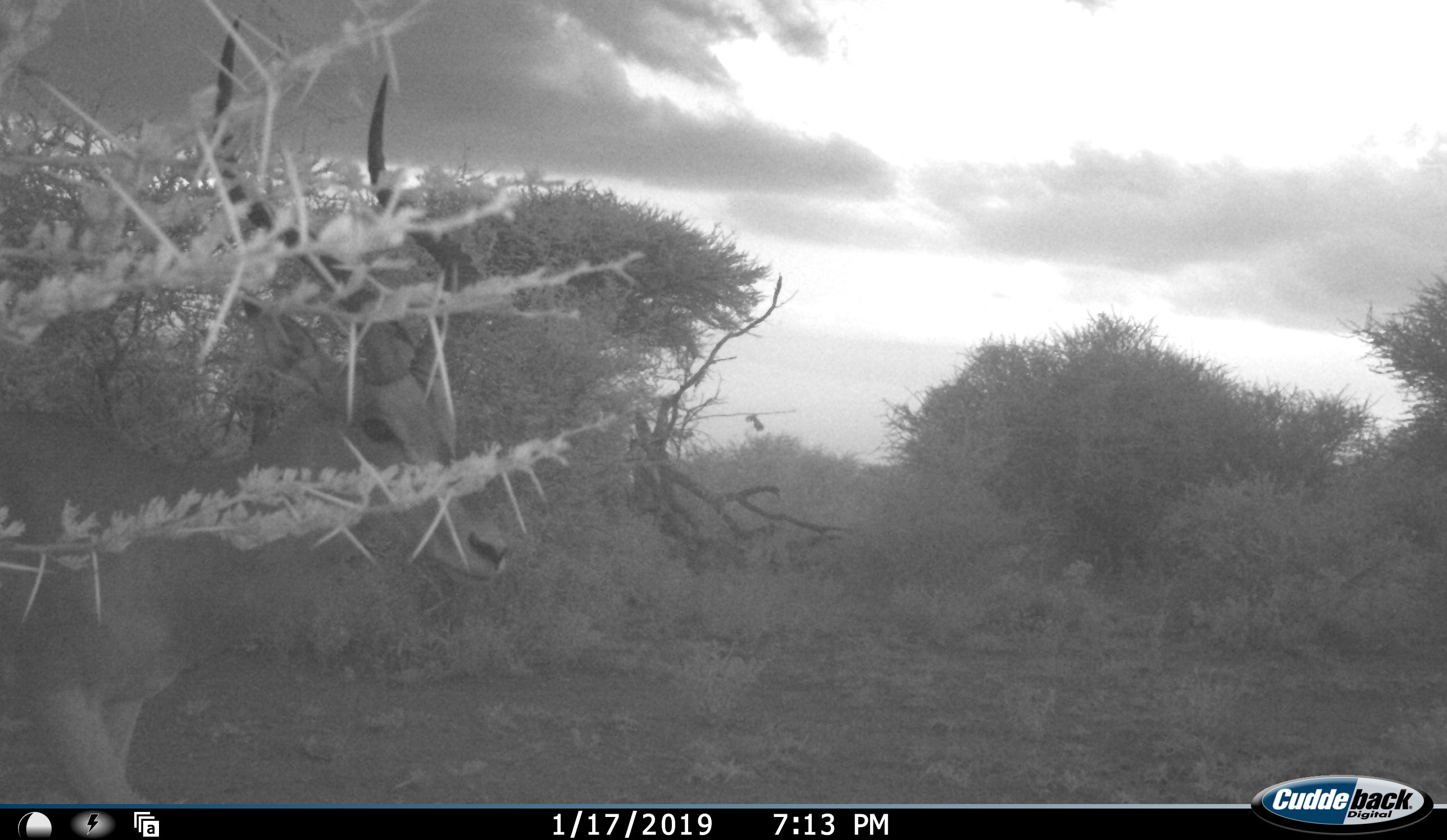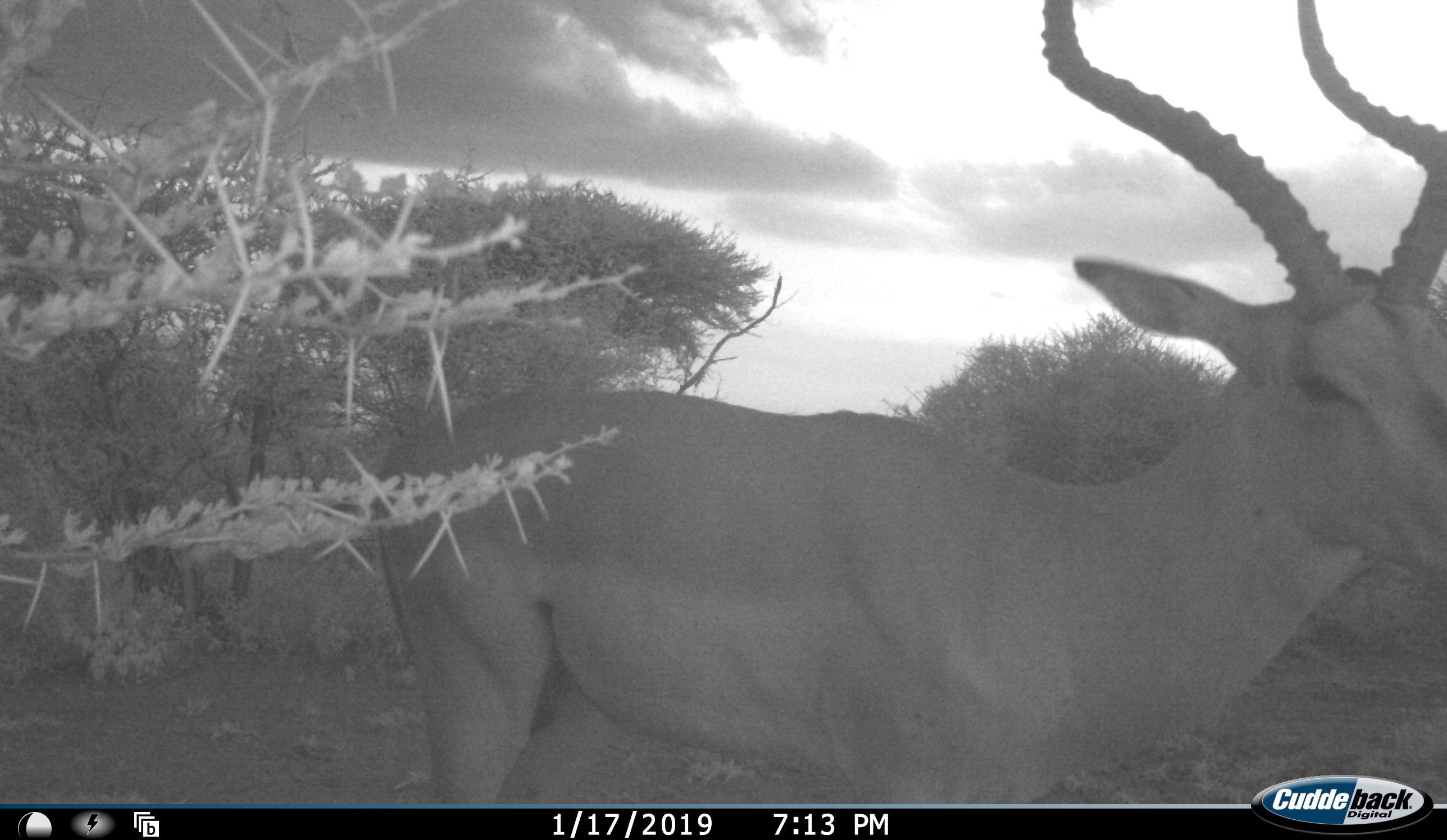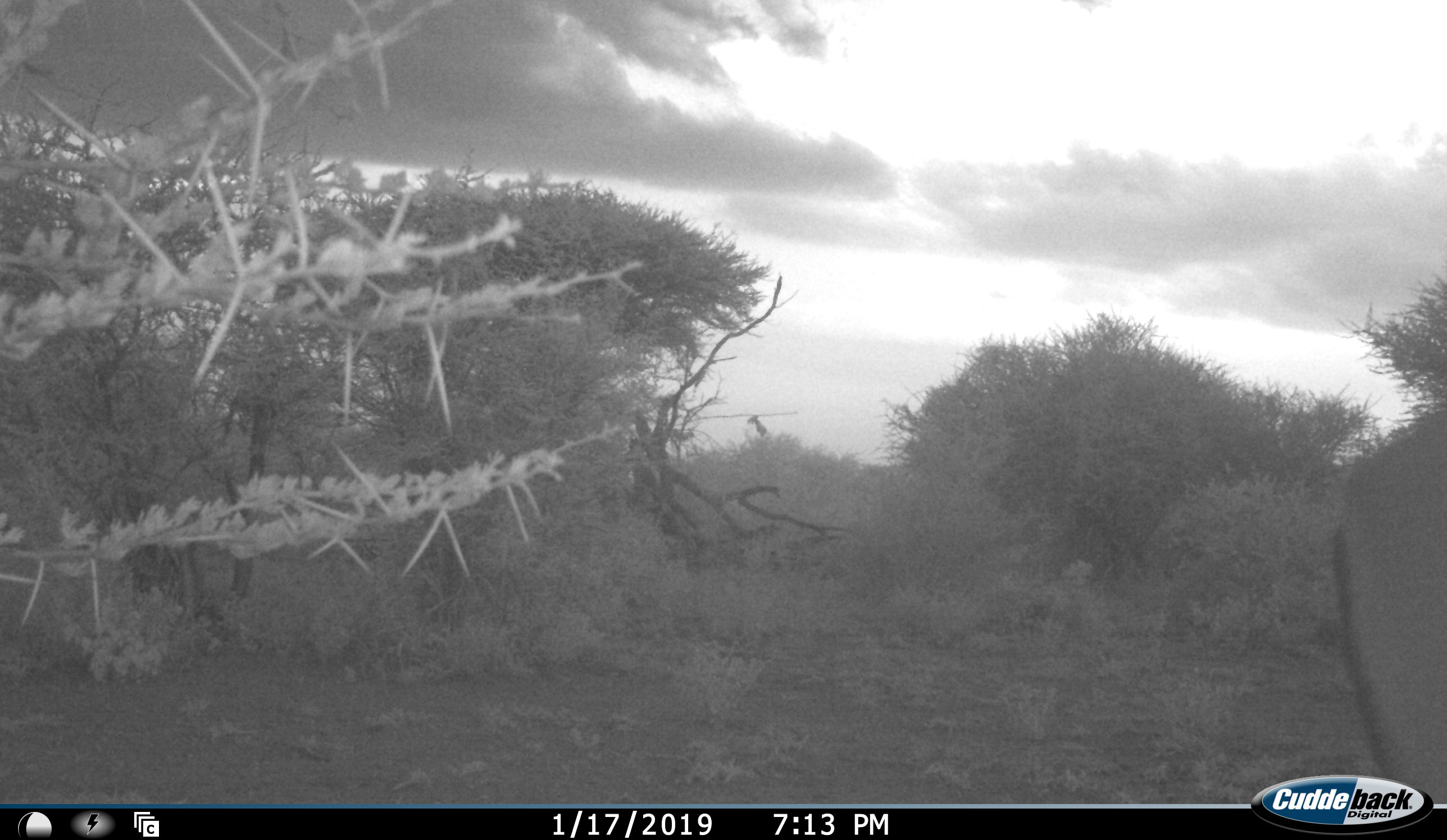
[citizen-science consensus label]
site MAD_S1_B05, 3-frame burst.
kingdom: Animalia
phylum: Chordata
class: Mammalia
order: Artiodactyla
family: Bovidae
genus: Aepyceros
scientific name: Aepyceros melampus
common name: impala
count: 1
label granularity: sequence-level